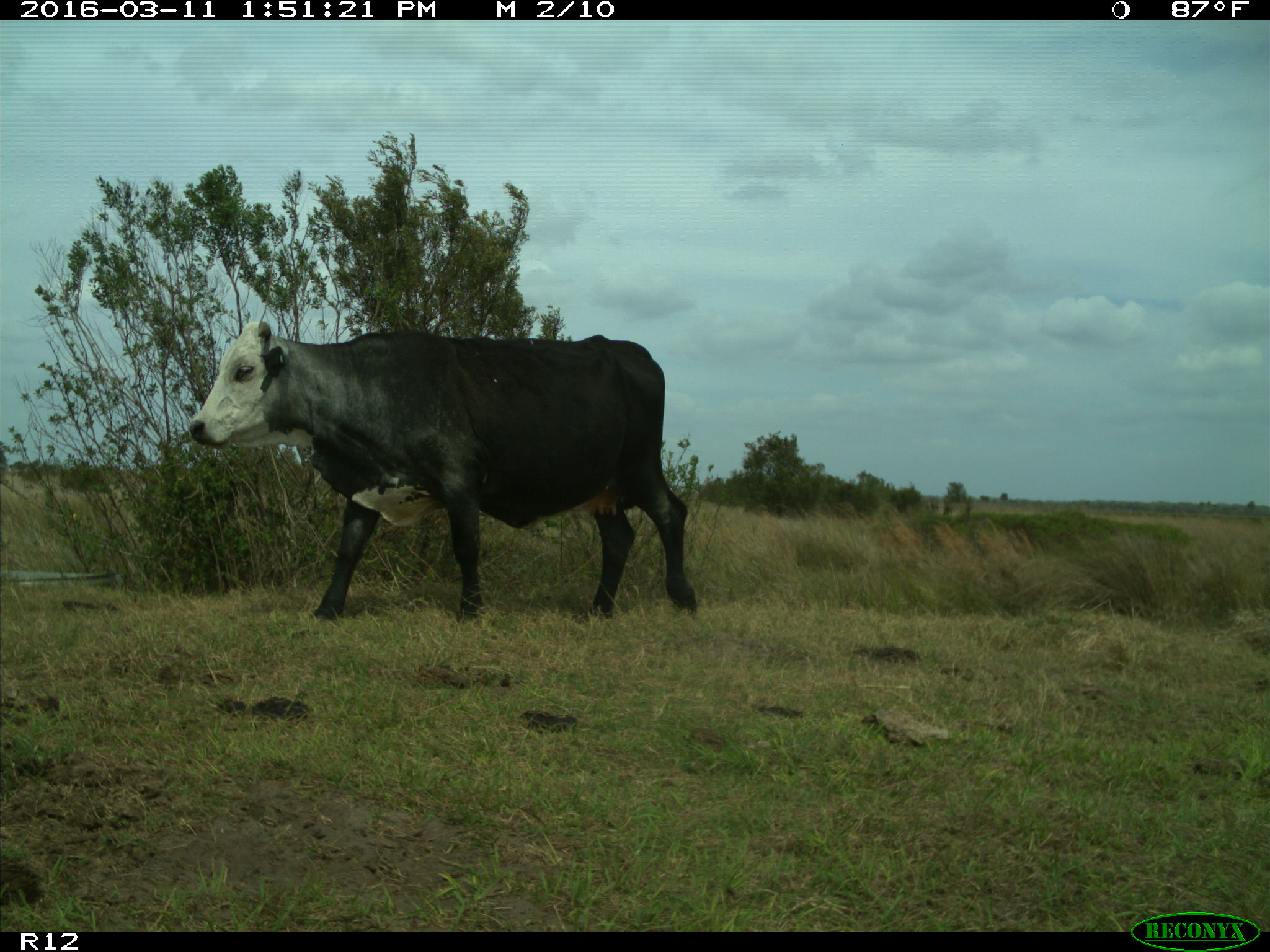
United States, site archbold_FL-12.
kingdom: Animalia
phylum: Chordata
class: Mammalia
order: Artiodactyla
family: Bovidae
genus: Bos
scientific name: Bos taurus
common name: domestic cow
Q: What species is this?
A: Bos taurus (domestic cow).